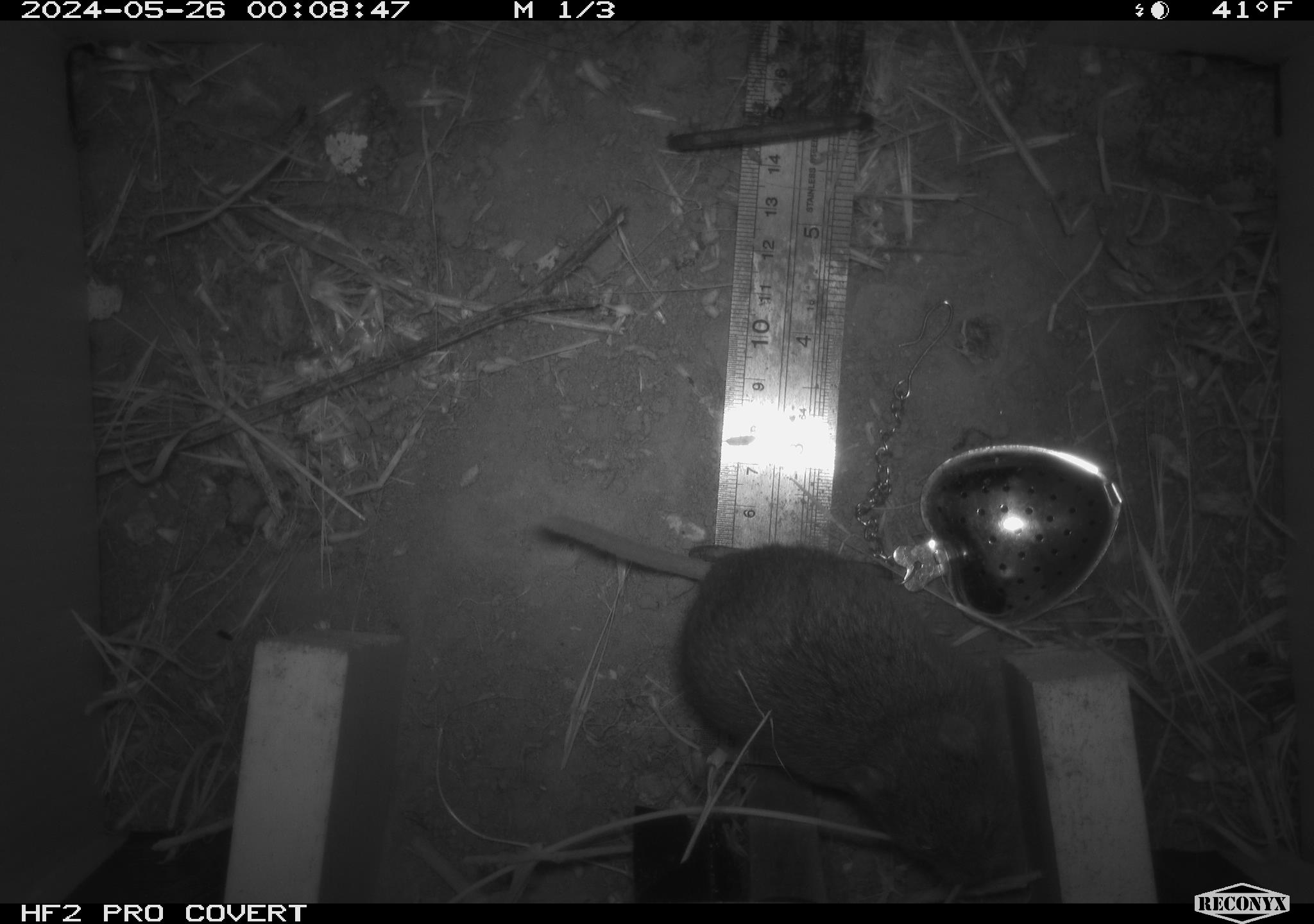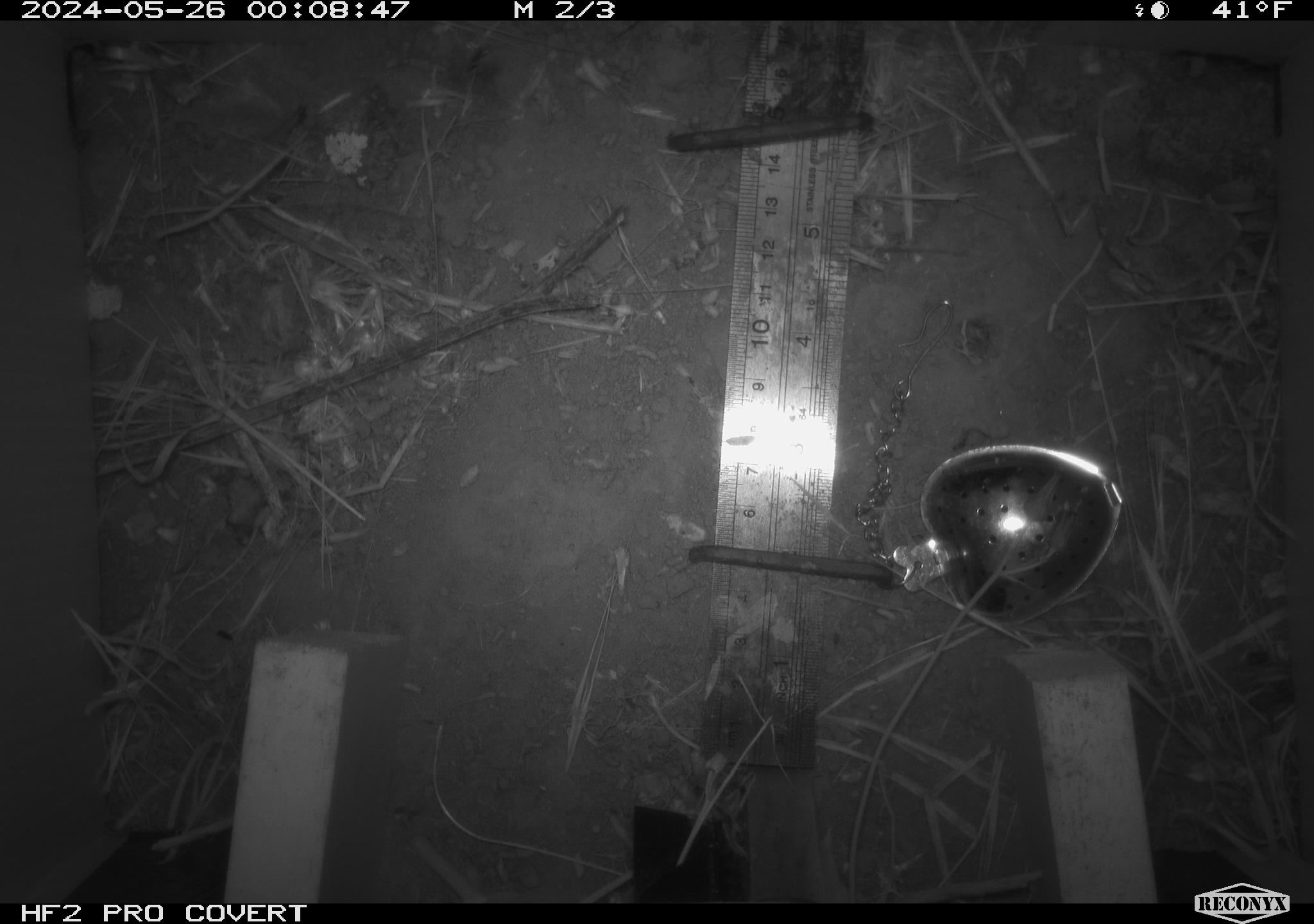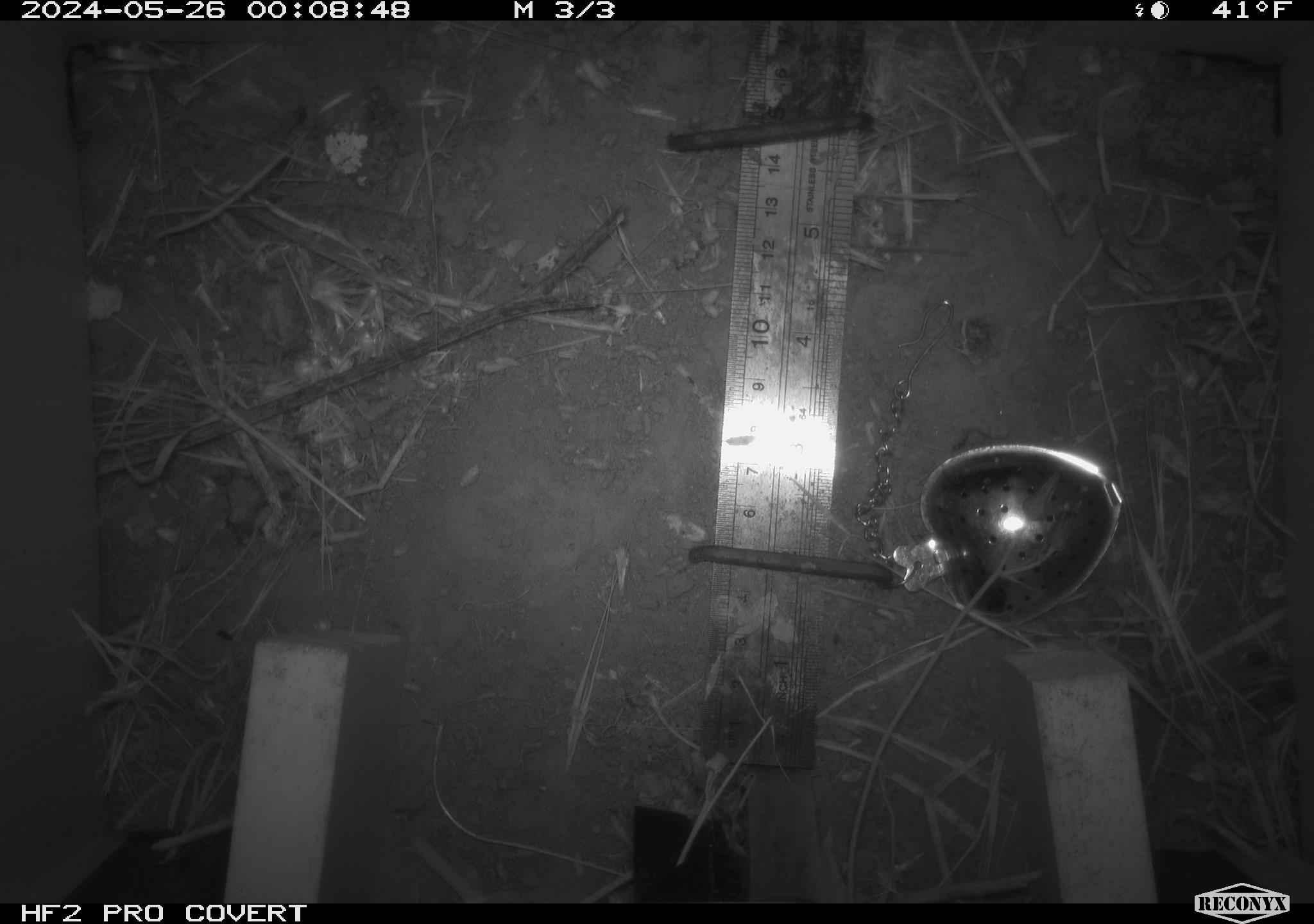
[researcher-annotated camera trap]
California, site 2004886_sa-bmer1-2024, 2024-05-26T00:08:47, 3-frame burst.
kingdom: Animalia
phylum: Chordata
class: Mammalia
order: Rodentia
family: Cricetidae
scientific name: Arvicolinae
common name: voles, lemmings, and muskrats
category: arvicolinae subfamily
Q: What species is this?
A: Arvicolinae subfamily (voles, lemmings, and muskrats) (Arvicolinae).